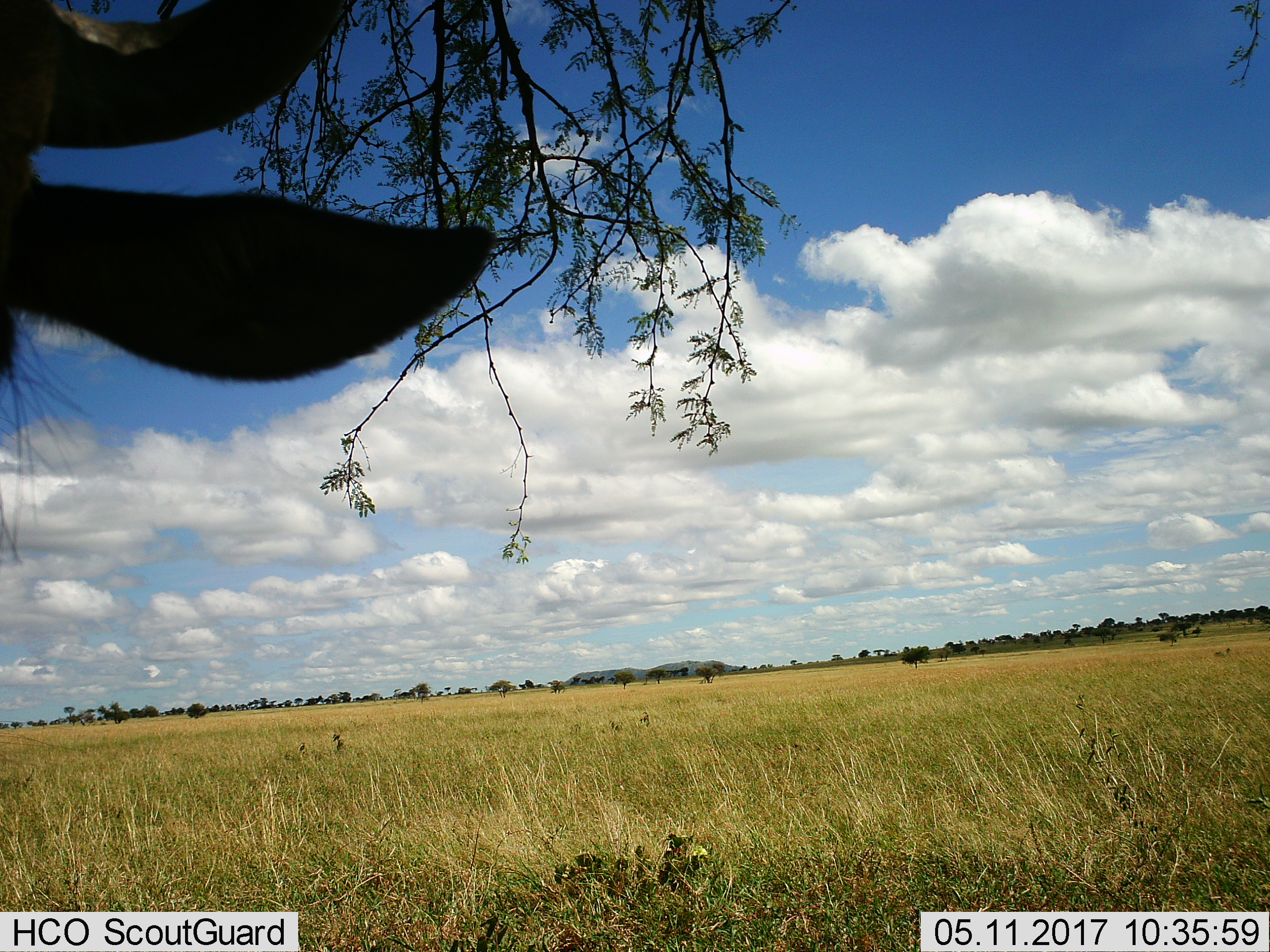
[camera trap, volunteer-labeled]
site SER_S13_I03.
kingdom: Animalia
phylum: Chordata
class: Mammalia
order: Artiodactyla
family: Bovidae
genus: Connochaetes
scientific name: Connochaetes taurinus taurinus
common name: blue wildebeest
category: wildebeestblue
Wildebeestblue (blue wildebeest) (Connochaetes taurinus taurinus), count 1. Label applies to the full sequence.